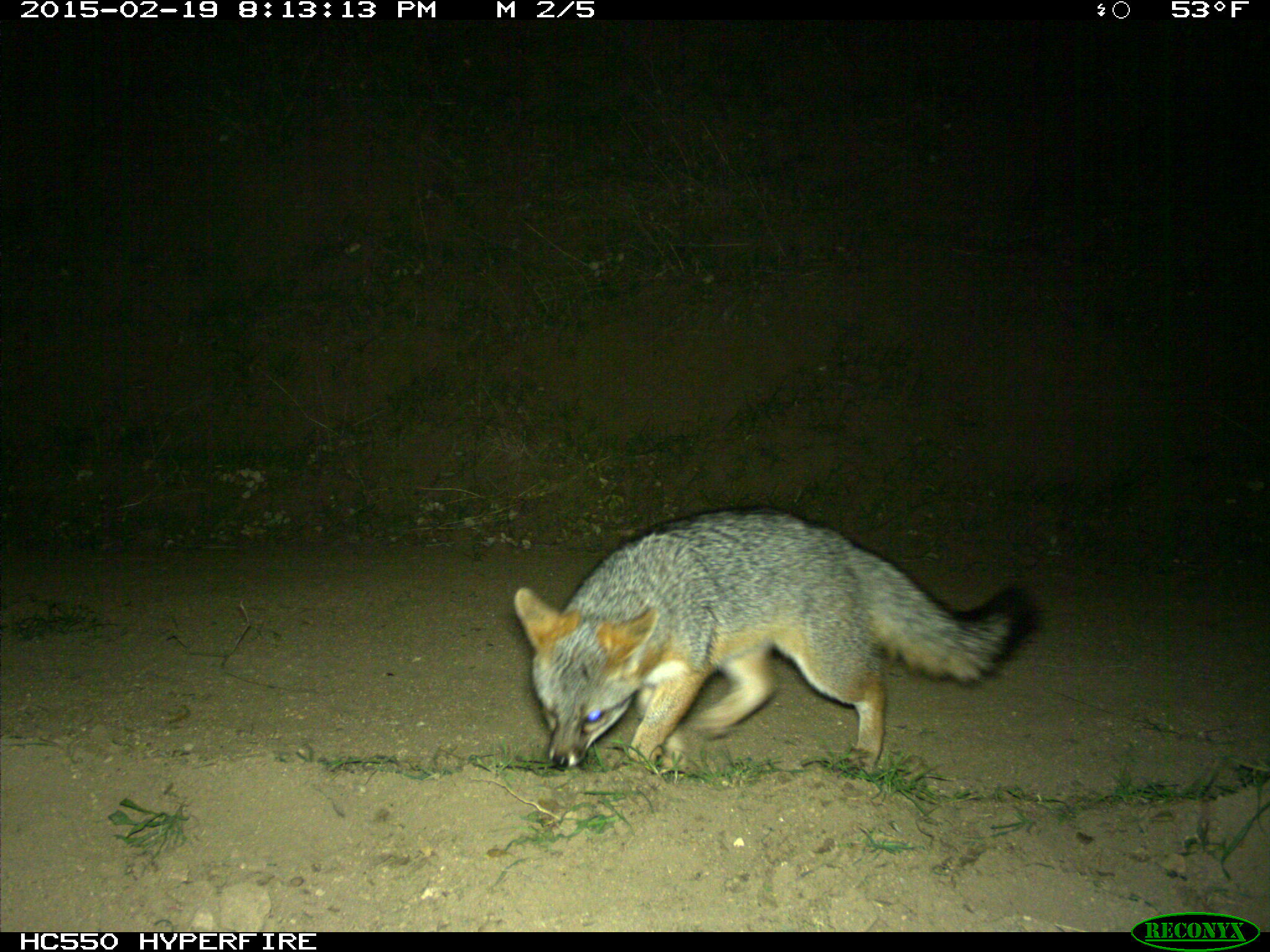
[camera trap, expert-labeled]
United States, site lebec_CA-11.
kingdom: Animalia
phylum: Chordata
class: Mammalia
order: Carnivora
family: Canidae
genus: Urocyon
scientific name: Urocyon cinereoargenteus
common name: gray fox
Urocyon cinereoargenteus (gray fox).